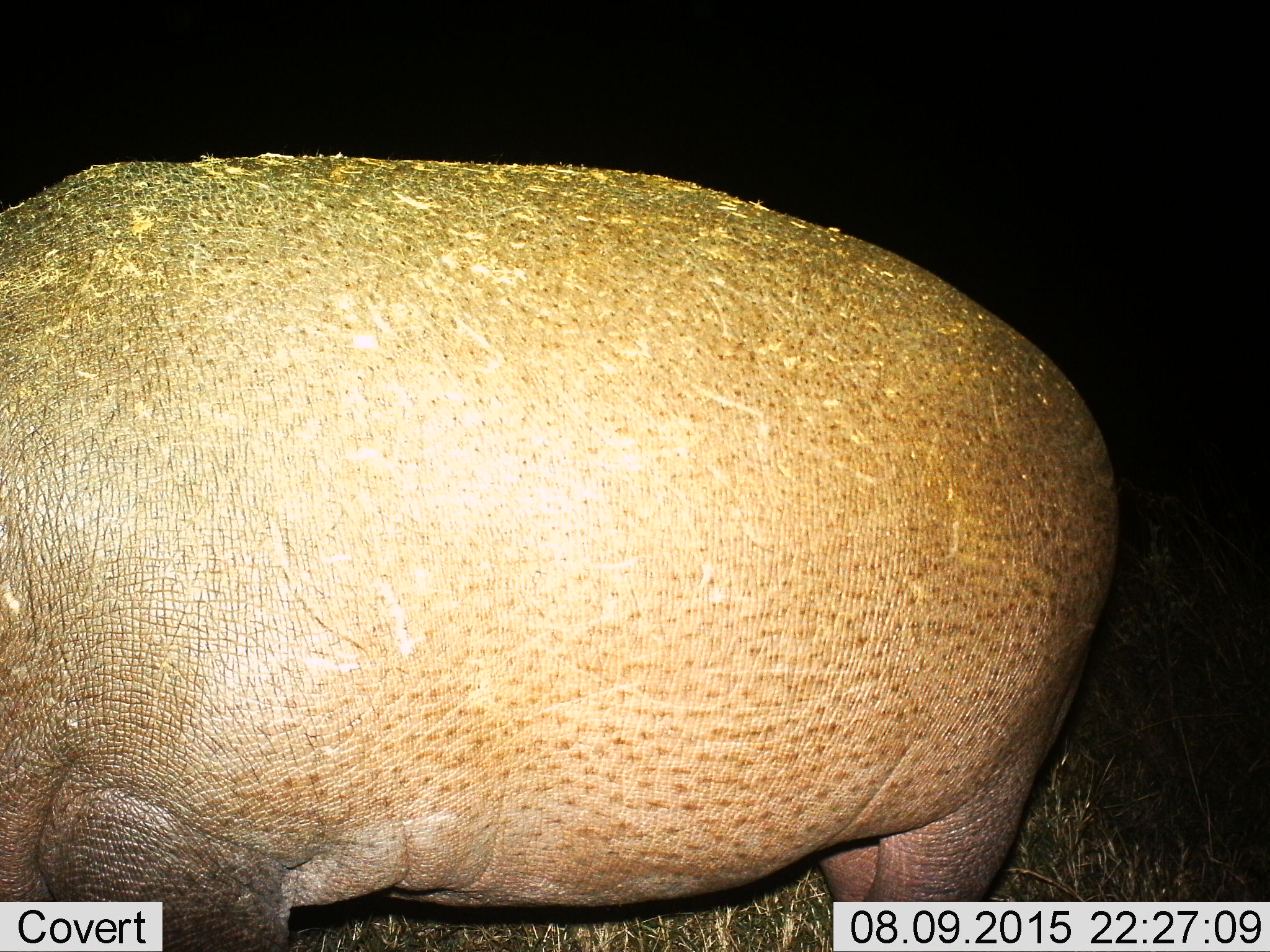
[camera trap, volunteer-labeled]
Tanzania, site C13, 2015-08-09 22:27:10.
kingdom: Animalia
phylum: Chordata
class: Mammalia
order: Artiodactyla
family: Hippopotamidae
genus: Hippopotamus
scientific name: Hippopotamus amphibius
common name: hippopotamus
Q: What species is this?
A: Hippopotamus (Hippopotamus amphibius).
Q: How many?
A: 1.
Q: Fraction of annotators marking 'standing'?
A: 95%.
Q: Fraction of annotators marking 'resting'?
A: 0%.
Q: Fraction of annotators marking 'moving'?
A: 0%.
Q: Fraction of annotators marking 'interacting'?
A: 0%.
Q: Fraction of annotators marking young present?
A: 5%.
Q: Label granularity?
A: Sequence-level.